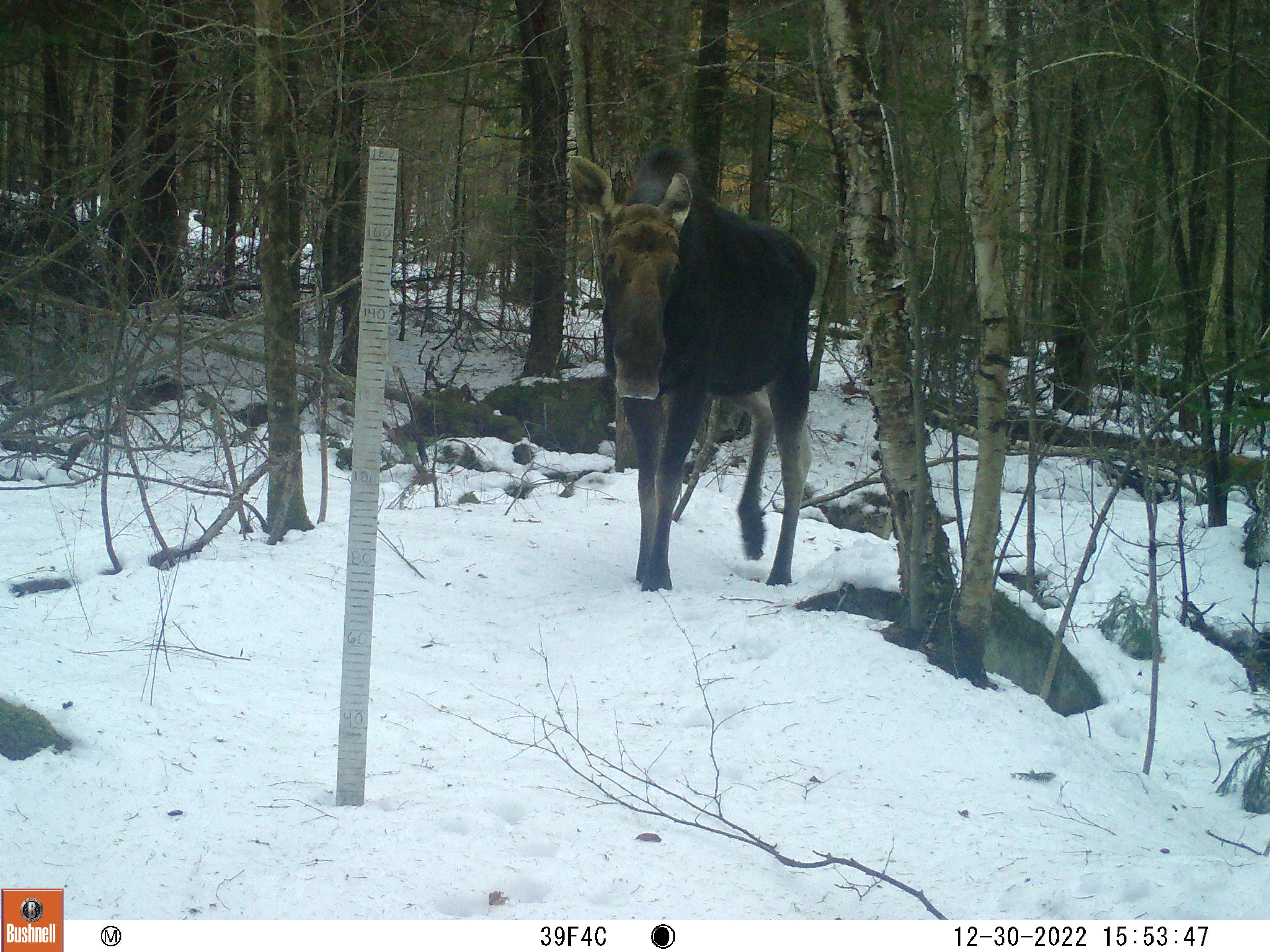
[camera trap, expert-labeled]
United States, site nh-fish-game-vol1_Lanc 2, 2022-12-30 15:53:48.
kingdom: Animalia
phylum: Chordata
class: Mammalia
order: Artiodactyla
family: Cervidae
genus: Alces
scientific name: Alces alces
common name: moose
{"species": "moose (Alces alces)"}